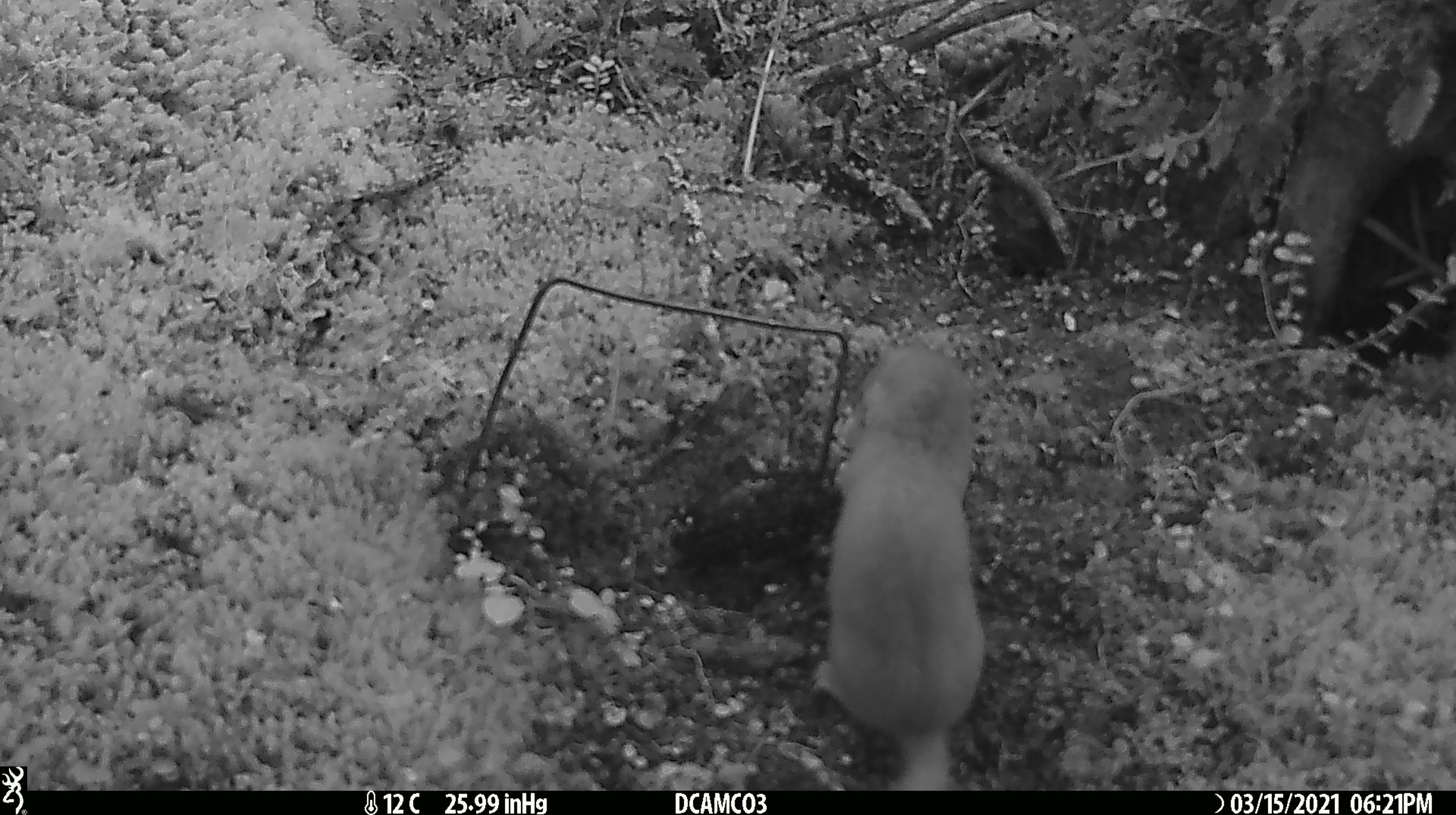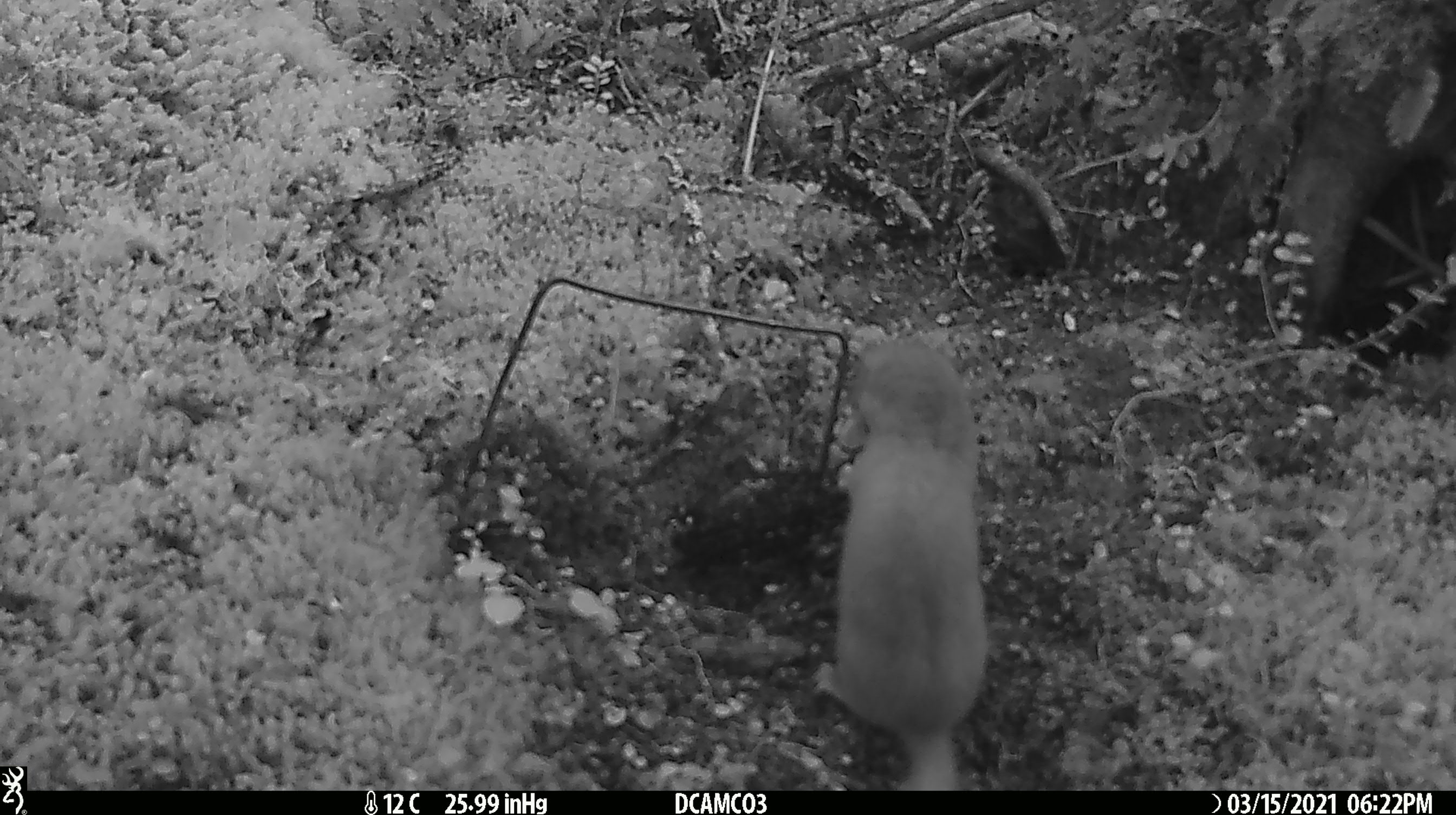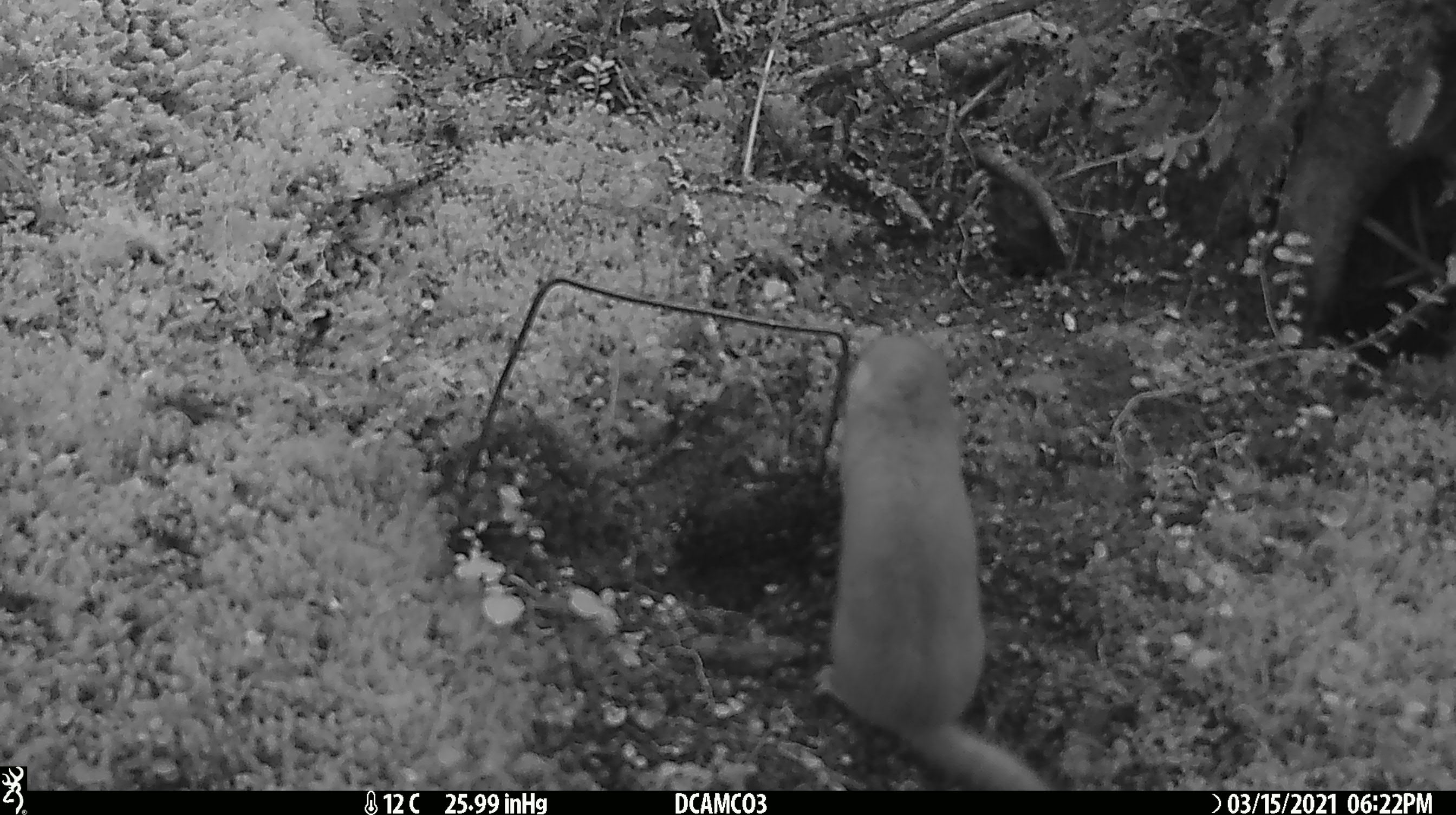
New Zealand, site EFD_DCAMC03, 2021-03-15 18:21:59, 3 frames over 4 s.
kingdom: Animalia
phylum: Chordata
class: Mammalia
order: Carnivora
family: Mustelidae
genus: Mustela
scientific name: Mustela erminea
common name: stoat